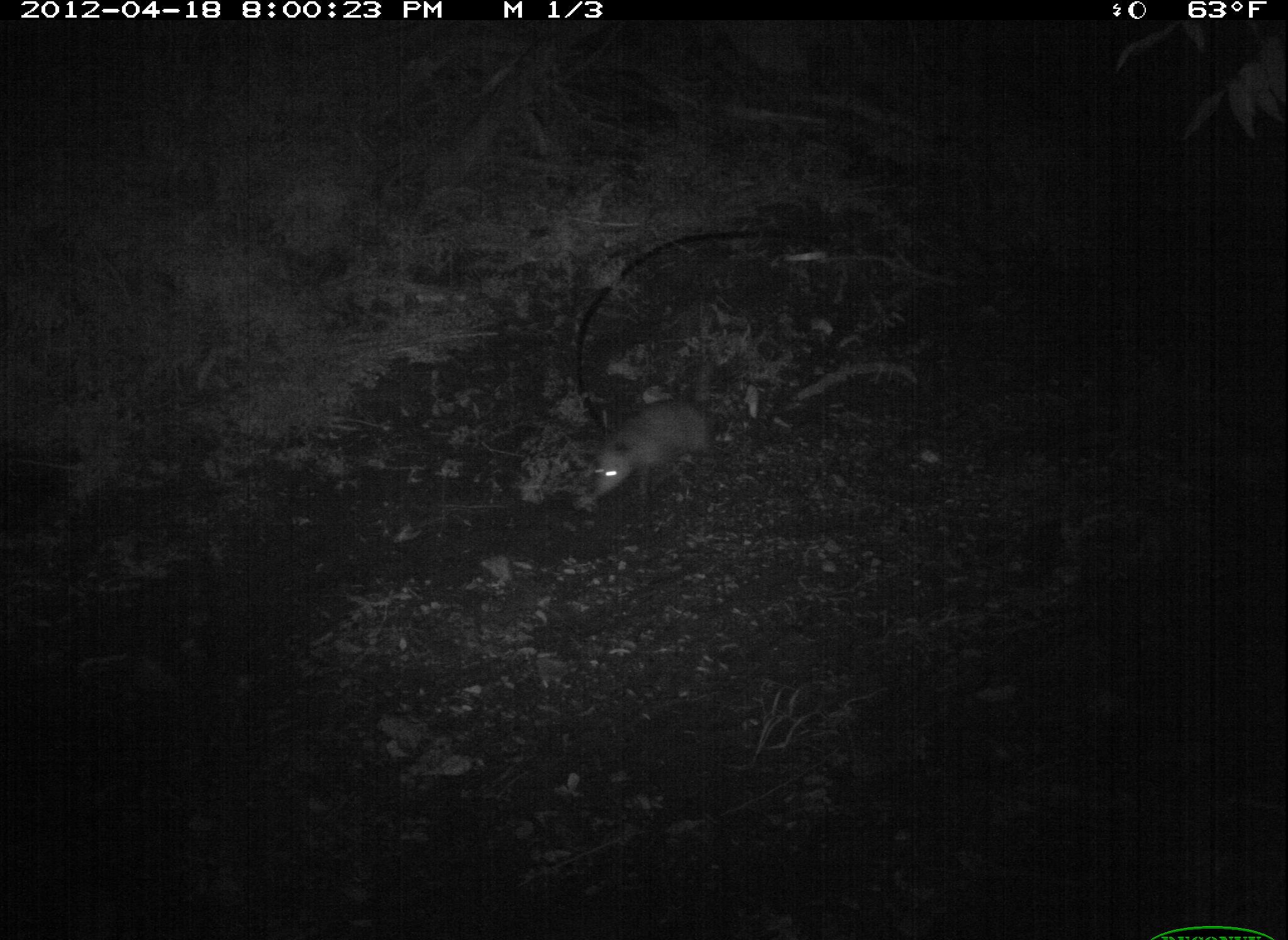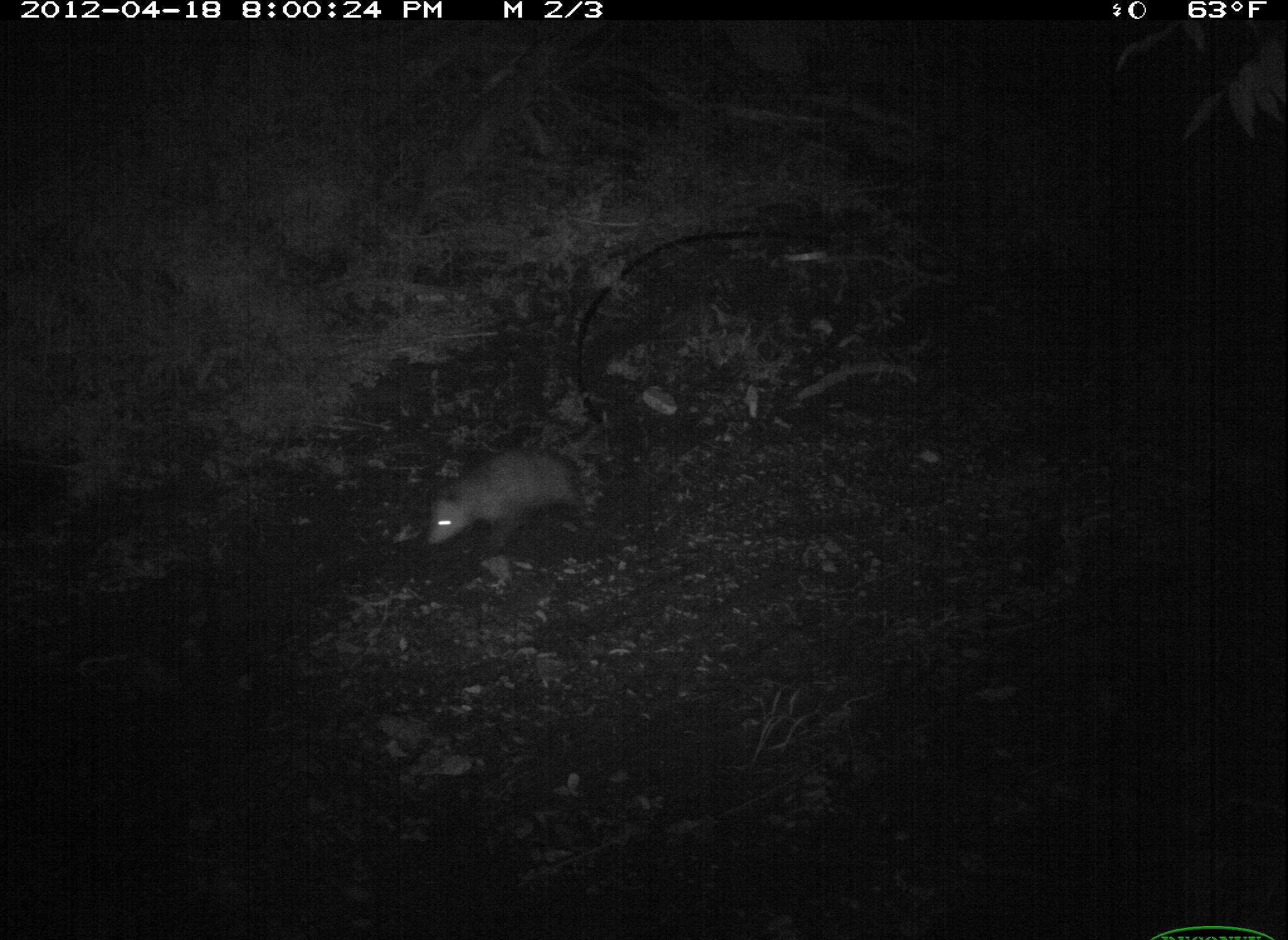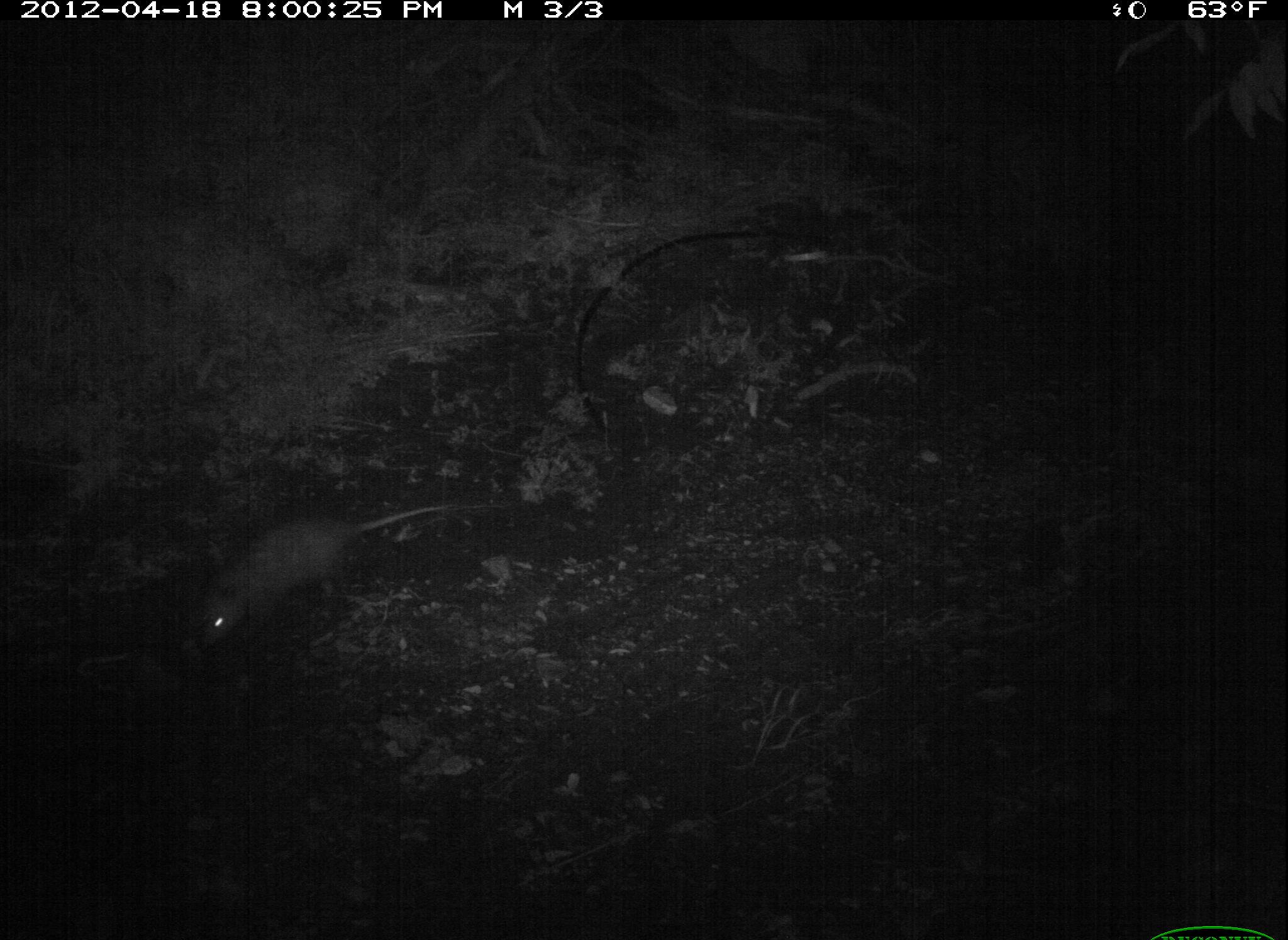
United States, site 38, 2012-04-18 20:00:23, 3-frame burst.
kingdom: Animalia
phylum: Chordata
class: Mammalia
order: Didelphimorphia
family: Didelphidae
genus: Didelphis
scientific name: Didelphis virginiana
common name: virginia opossum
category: opossum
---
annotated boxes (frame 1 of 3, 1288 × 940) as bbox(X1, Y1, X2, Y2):
opossum: bbox(581, 359, 773, 509)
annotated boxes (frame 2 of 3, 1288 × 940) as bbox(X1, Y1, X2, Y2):
opossum: bbox(422, 435, 604, 561)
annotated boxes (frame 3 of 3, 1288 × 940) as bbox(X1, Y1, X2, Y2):
opossum: bbox(165, 492, 489, 661)